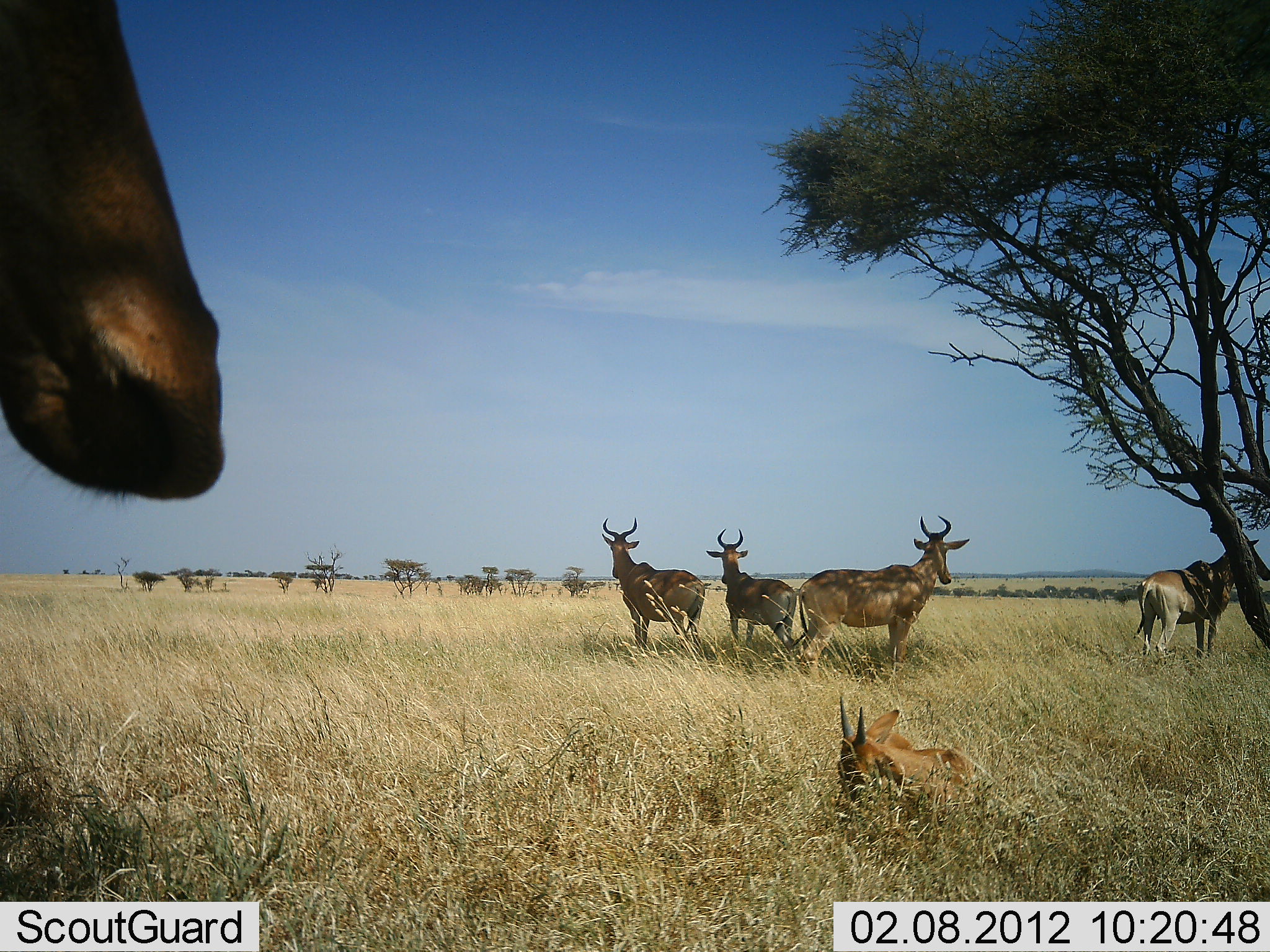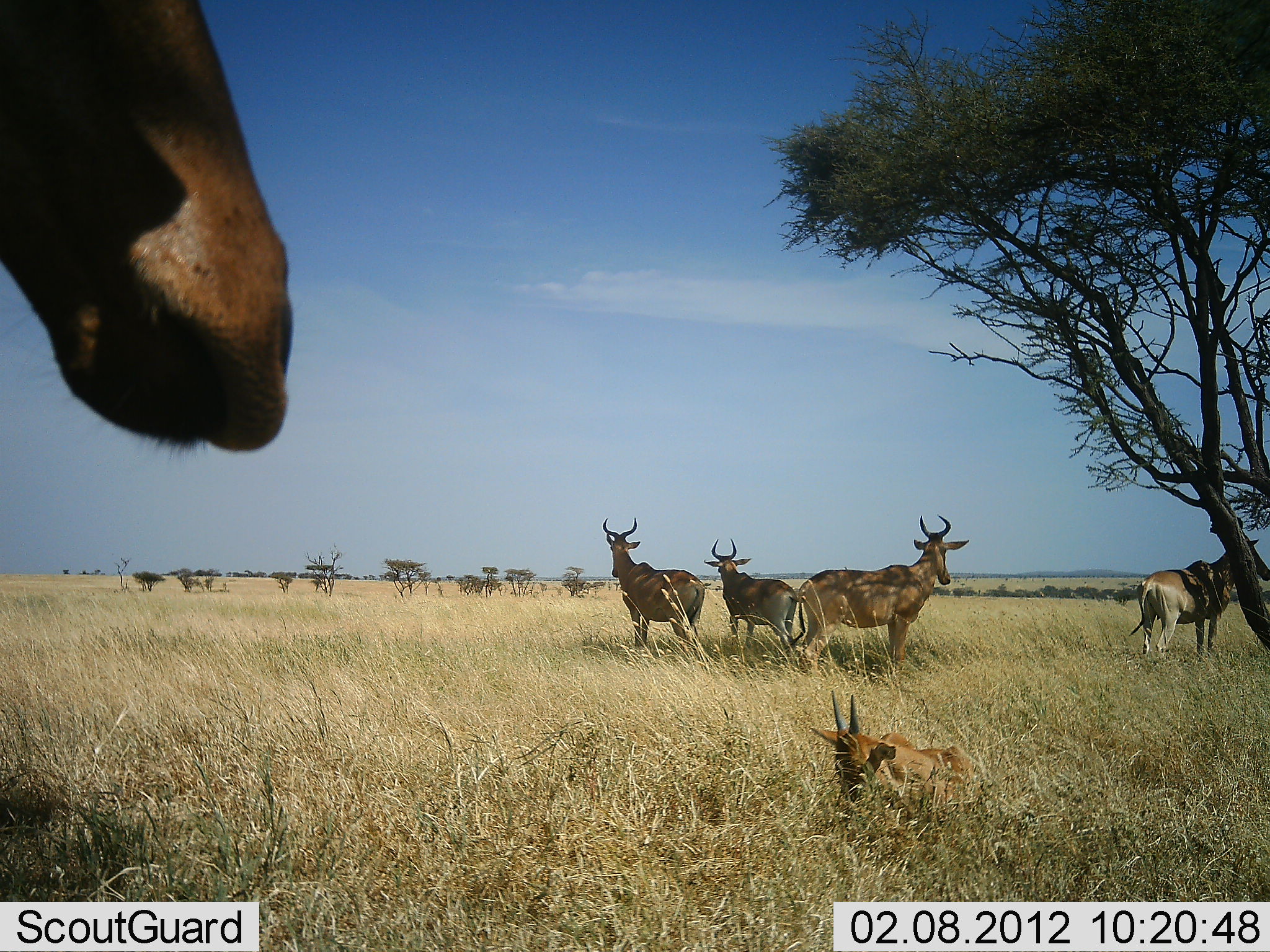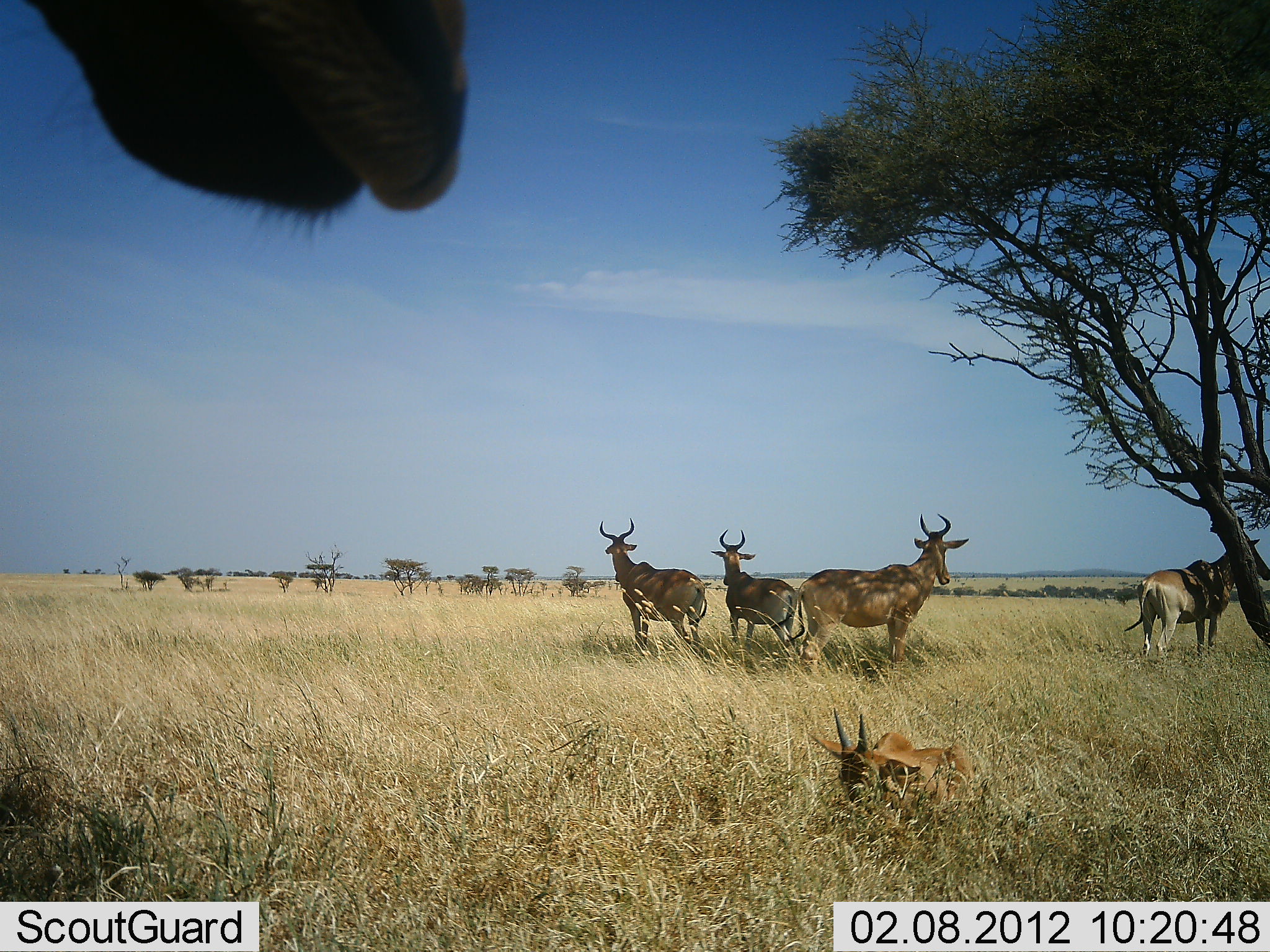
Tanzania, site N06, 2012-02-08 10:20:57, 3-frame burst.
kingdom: Animalia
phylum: Chordata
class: Mammalia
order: Artiodactyla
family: Bovidae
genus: Alcelaphus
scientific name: Alcelaphus buselaphus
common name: hartebeest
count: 6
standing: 95%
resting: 86%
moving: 0%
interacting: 0%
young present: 45%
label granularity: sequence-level